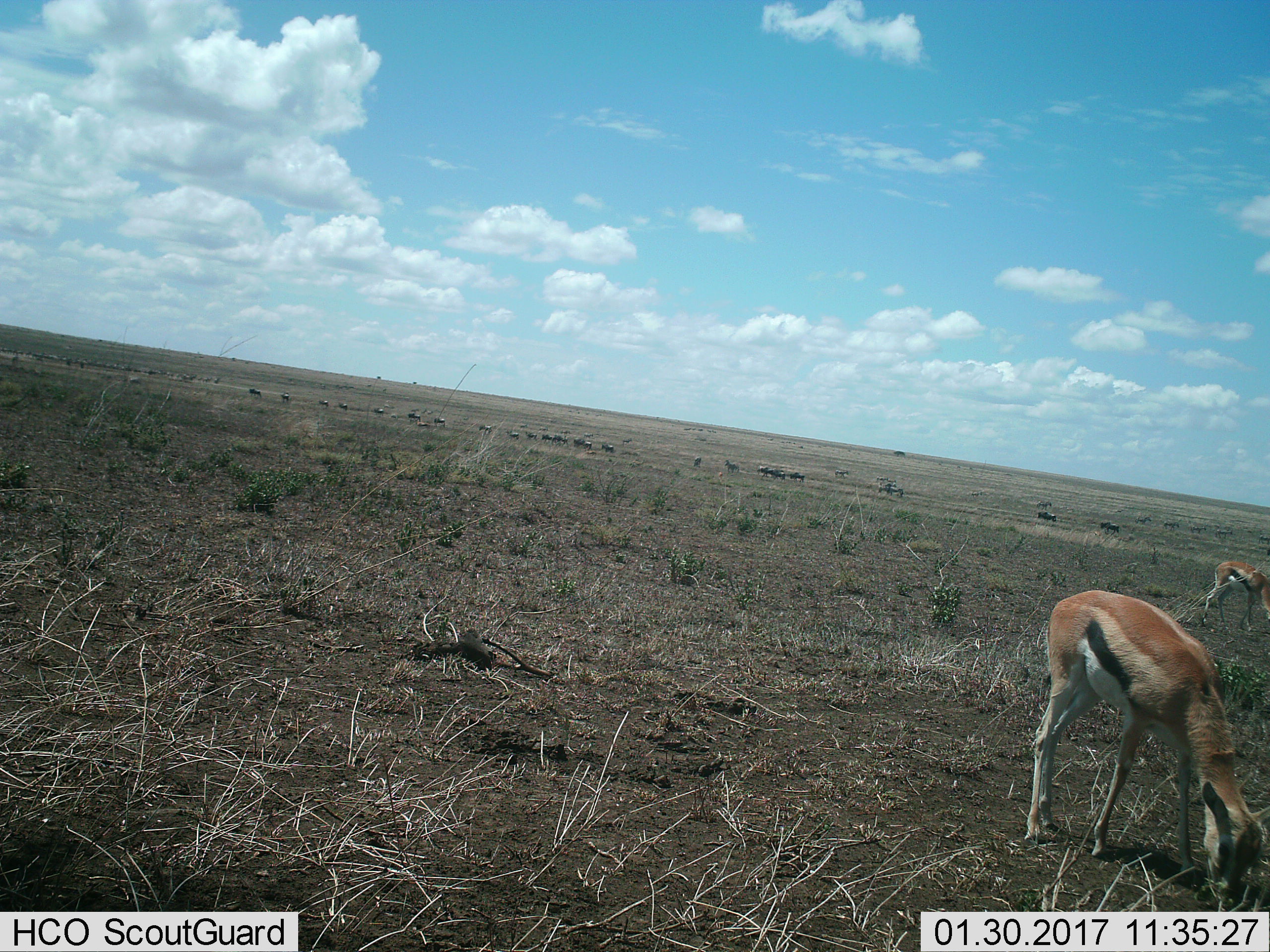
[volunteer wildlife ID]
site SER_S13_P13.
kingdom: Animalia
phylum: Chordata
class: Mammalia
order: Artiodactyla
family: Bovidae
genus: Eudorcas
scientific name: Eudorcas thomsonii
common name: thomson's gazelle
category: gazellethomsons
Gazellethomsons (thomson's gazelle) (Eudorcas thomsonii), count 2. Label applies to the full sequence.